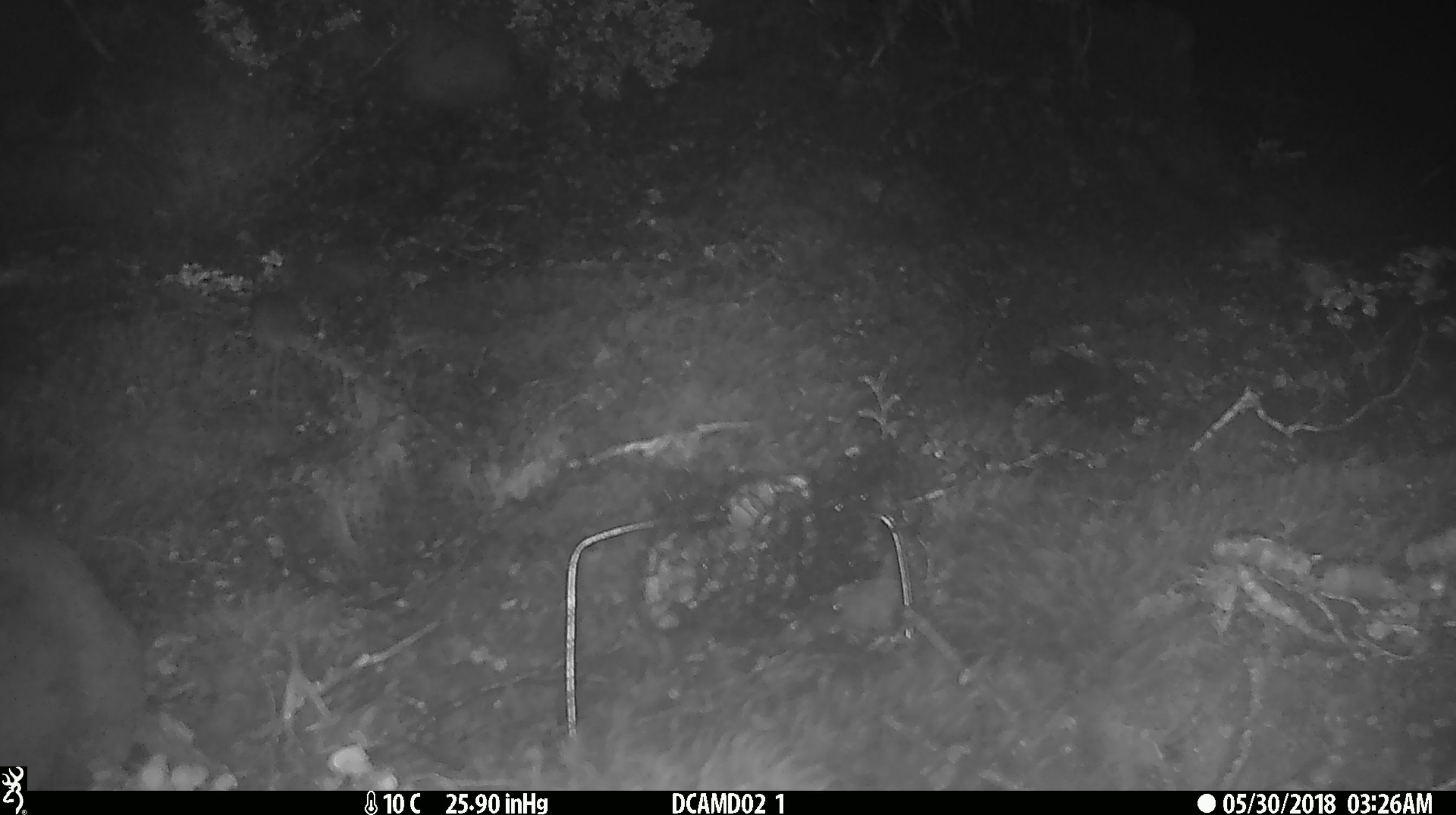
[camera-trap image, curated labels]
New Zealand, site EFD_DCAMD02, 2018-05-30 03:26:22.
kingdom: Animalia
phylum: Chordata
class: Mammalia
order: Rodentia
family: Muridae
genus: Mus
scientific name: Mus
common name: mouse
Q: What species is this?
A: Mouse (Mus).